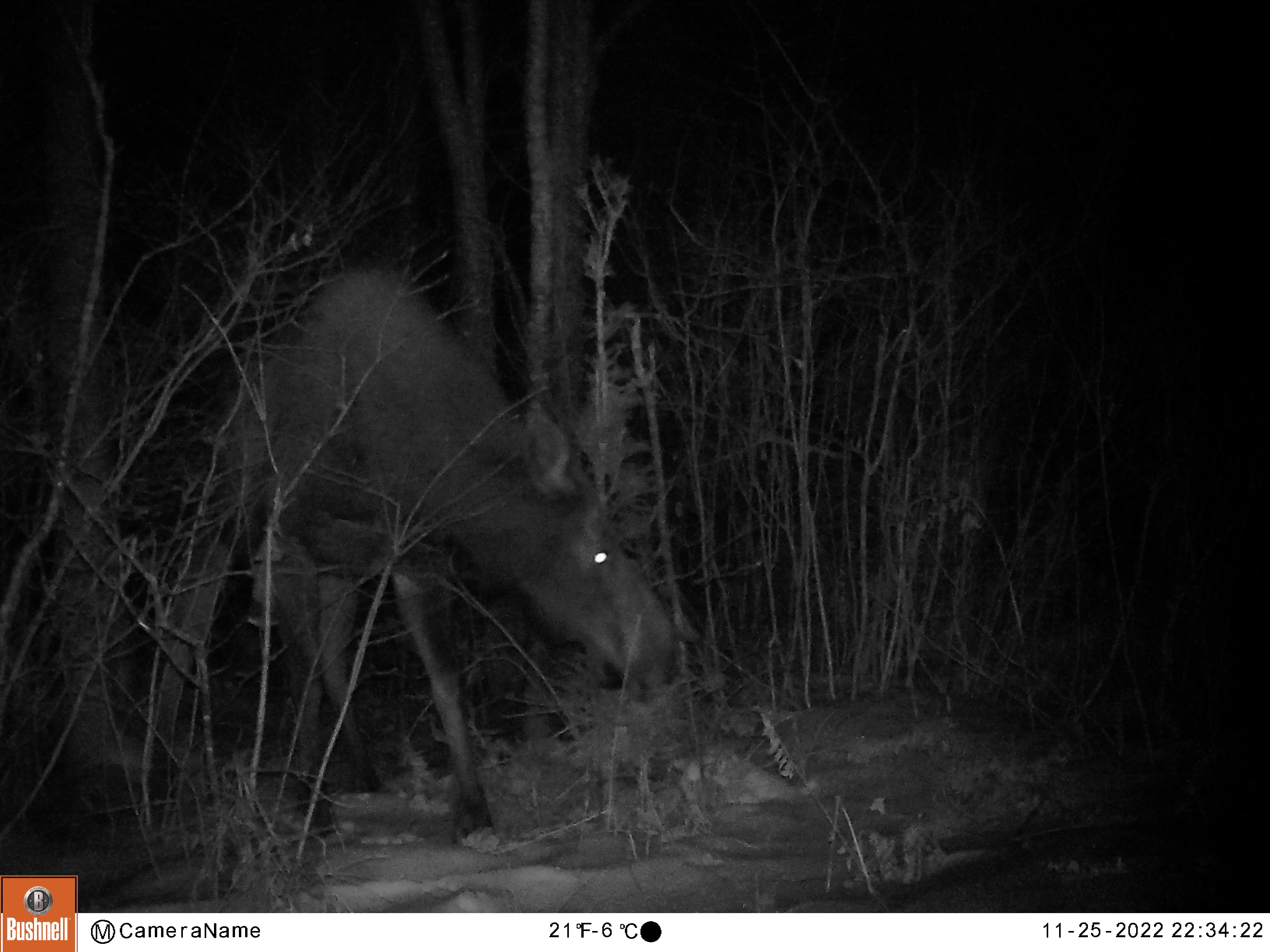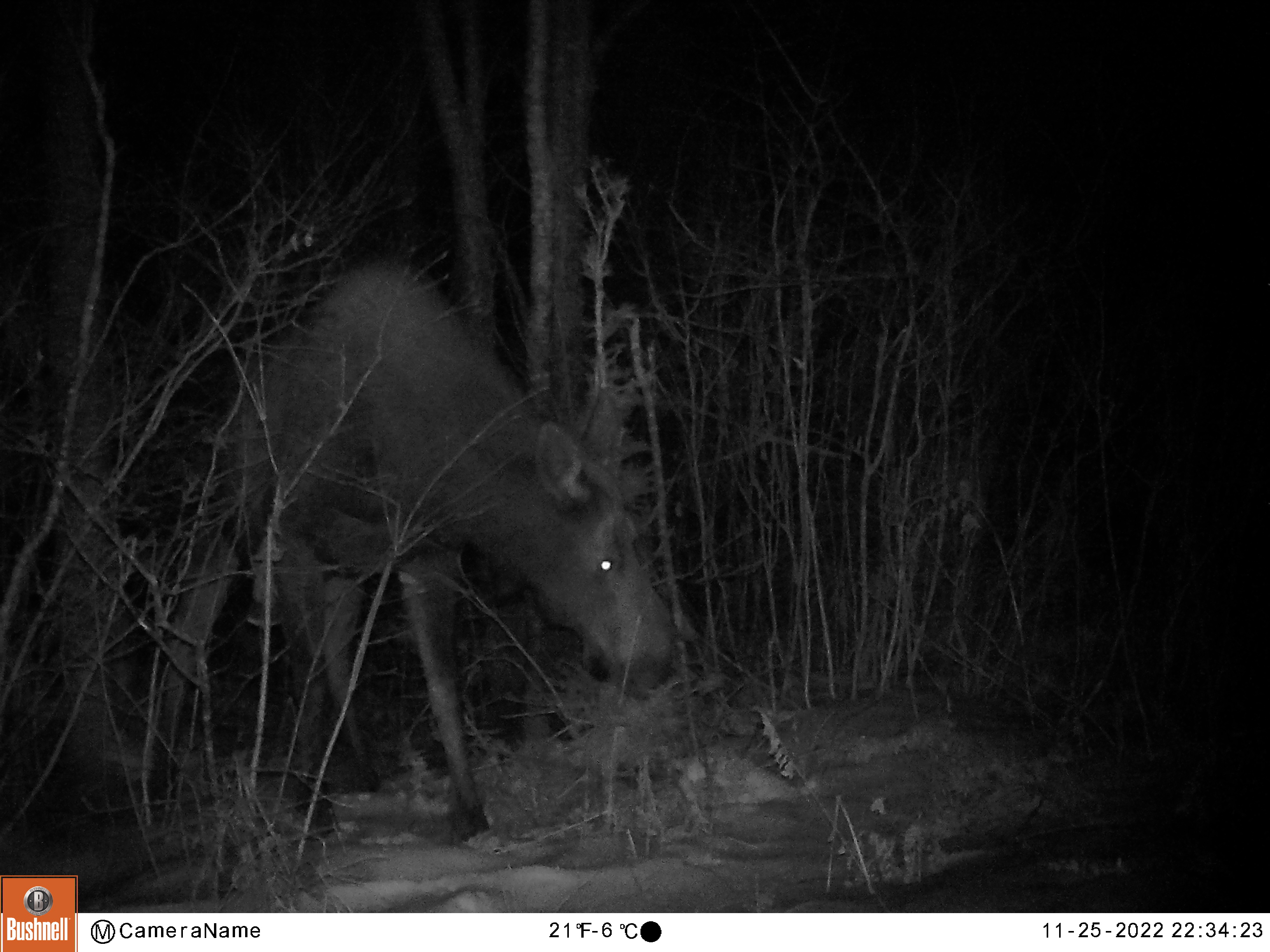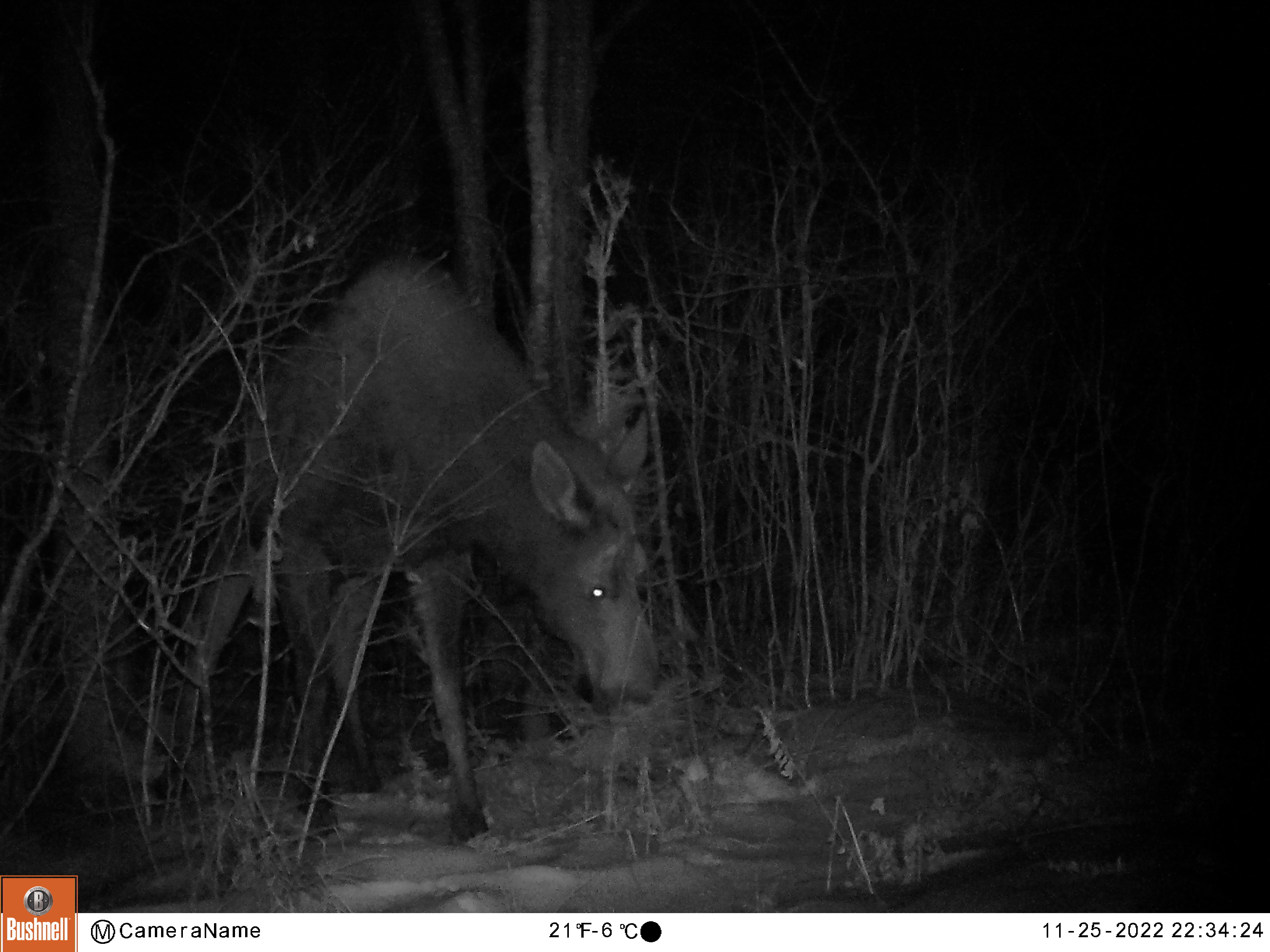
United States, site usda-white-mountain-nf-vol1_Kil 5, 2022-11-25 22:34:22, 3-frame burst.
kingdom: Animalia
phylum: Chordata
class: Mammalia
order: Artiodactyla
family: Cervidae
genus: Alces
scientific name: Alces alces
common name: moose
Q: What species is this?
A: Moose (Alces alces).